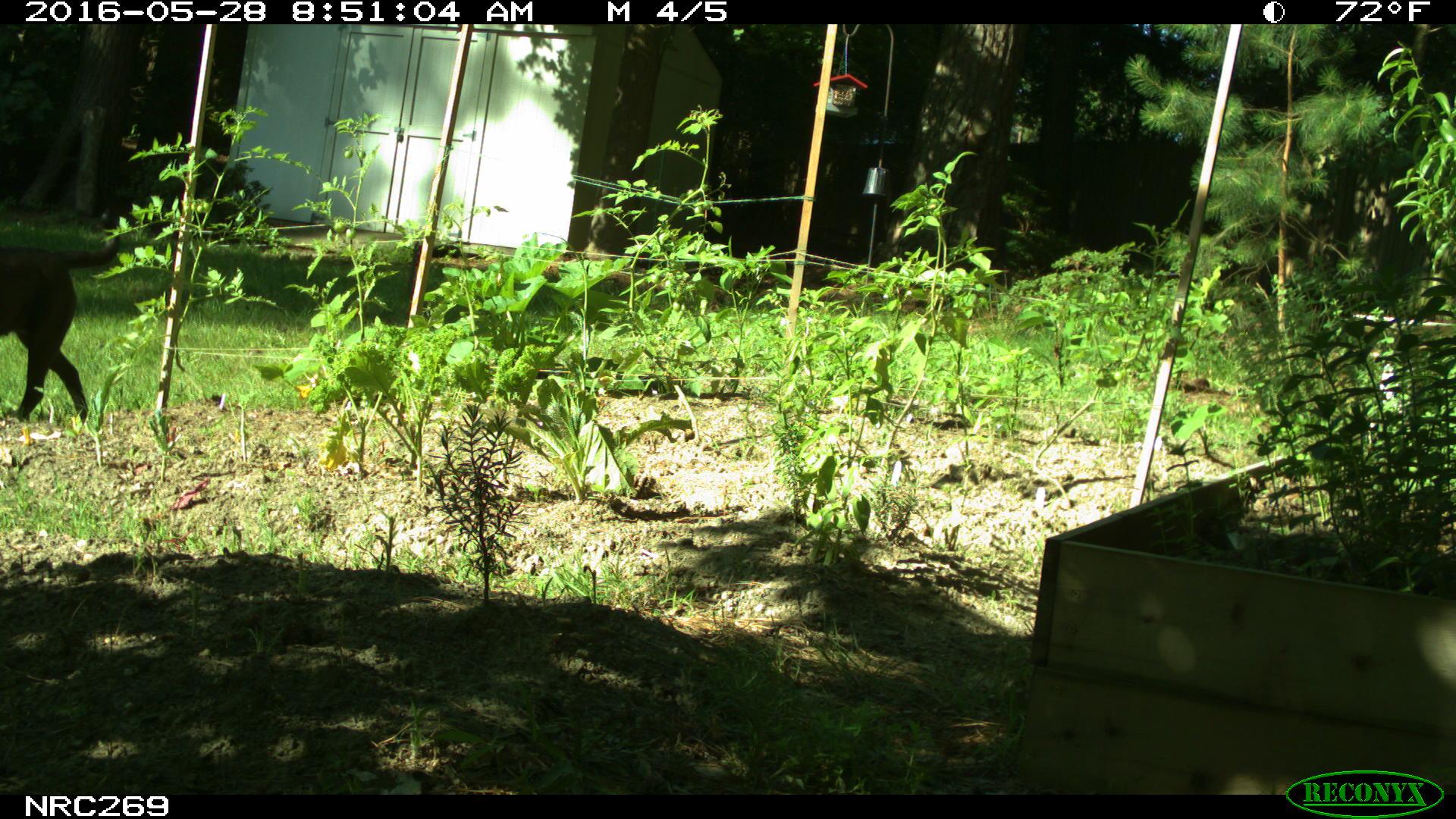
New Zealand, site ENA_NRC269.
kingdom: Animalia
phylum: Chordata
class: Mammalia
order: Carnivora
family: Canidae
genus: Canis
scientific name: Canis familiaris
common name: domestic dog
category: dog